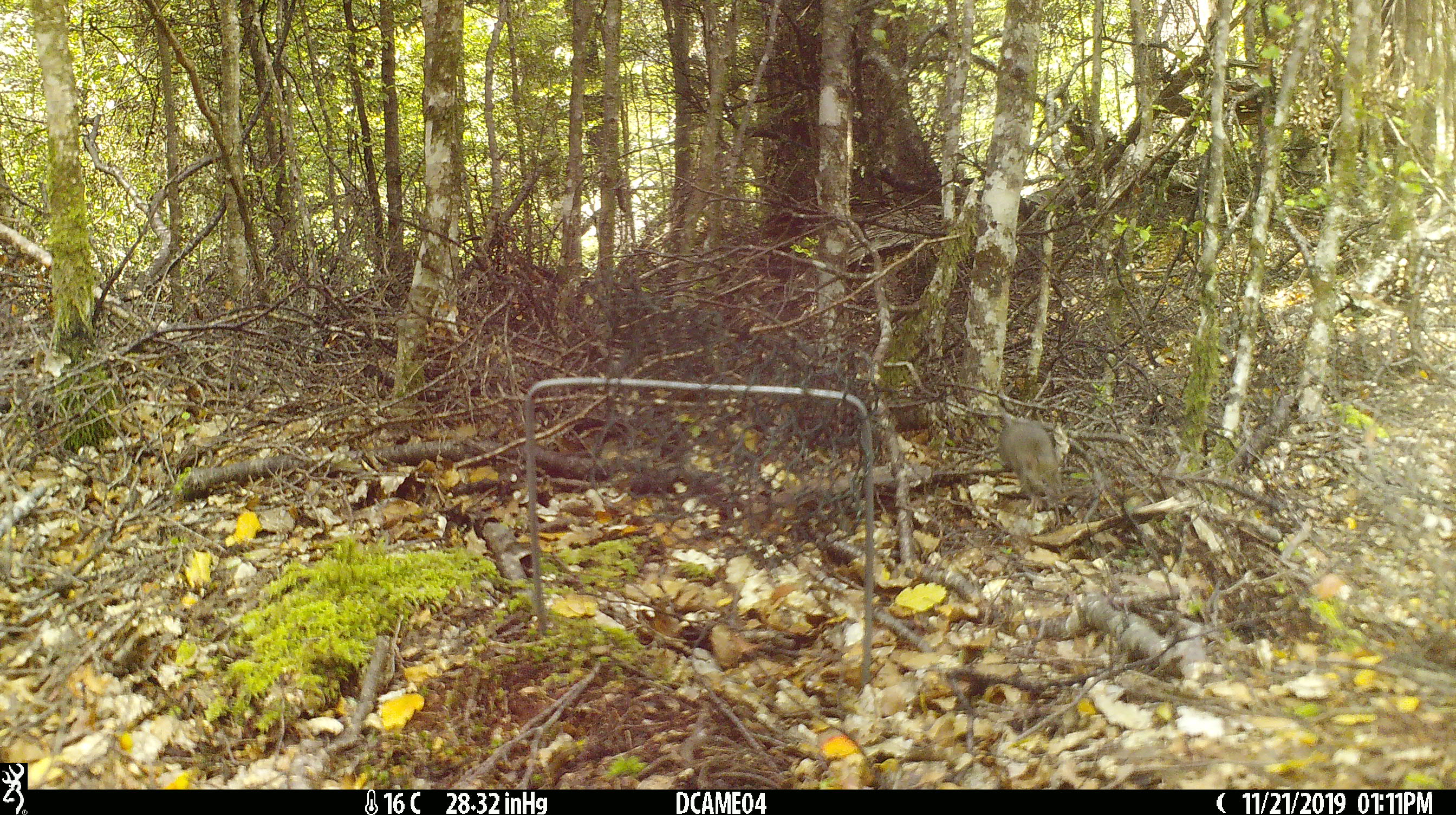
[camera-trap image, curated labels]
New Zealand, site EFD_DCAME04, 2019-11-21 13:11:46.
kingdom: Animalia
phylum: Chordata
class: Mammalia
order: Rodentia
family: Muridae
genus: Mus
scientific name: Mus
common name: mouse